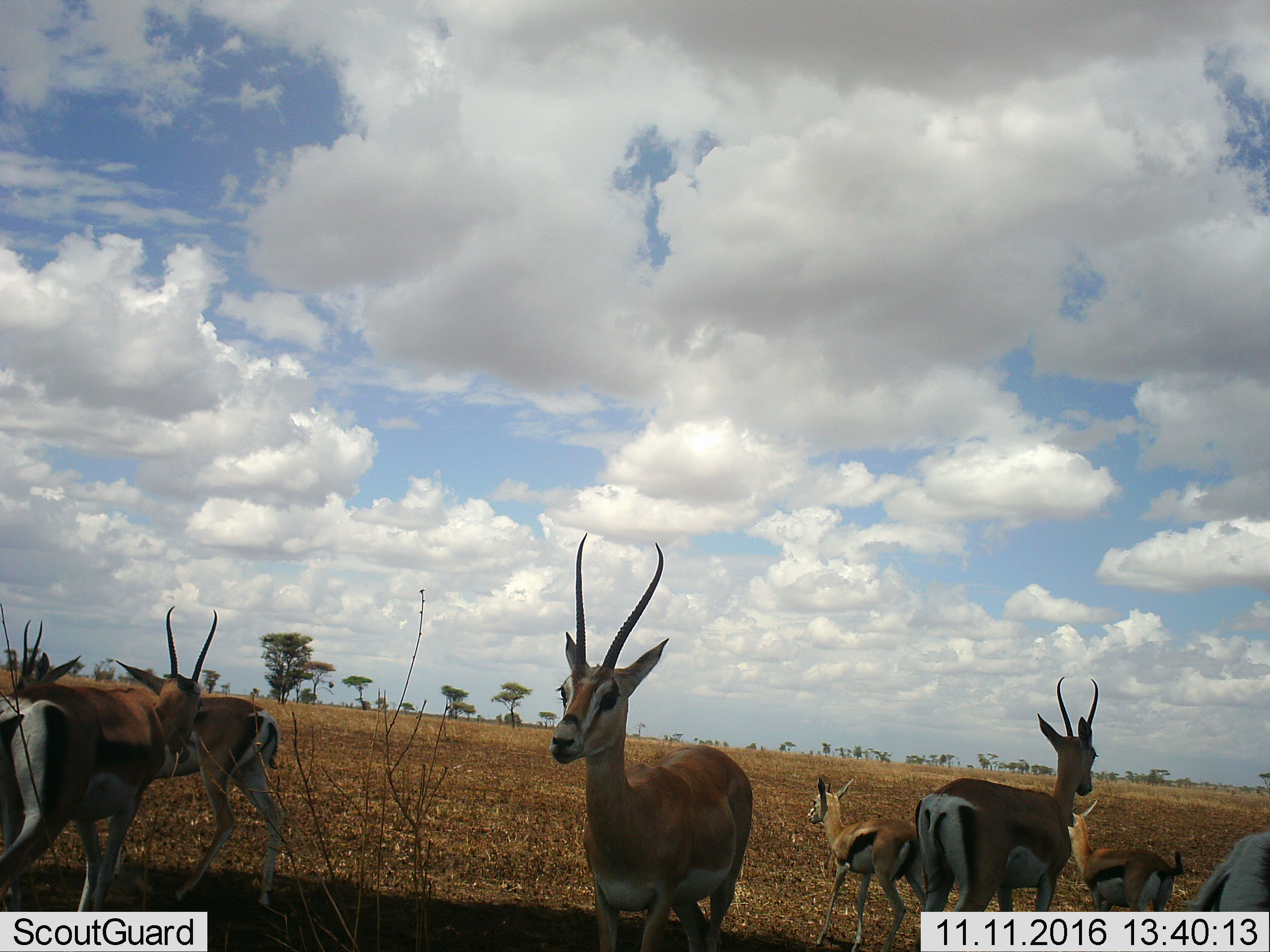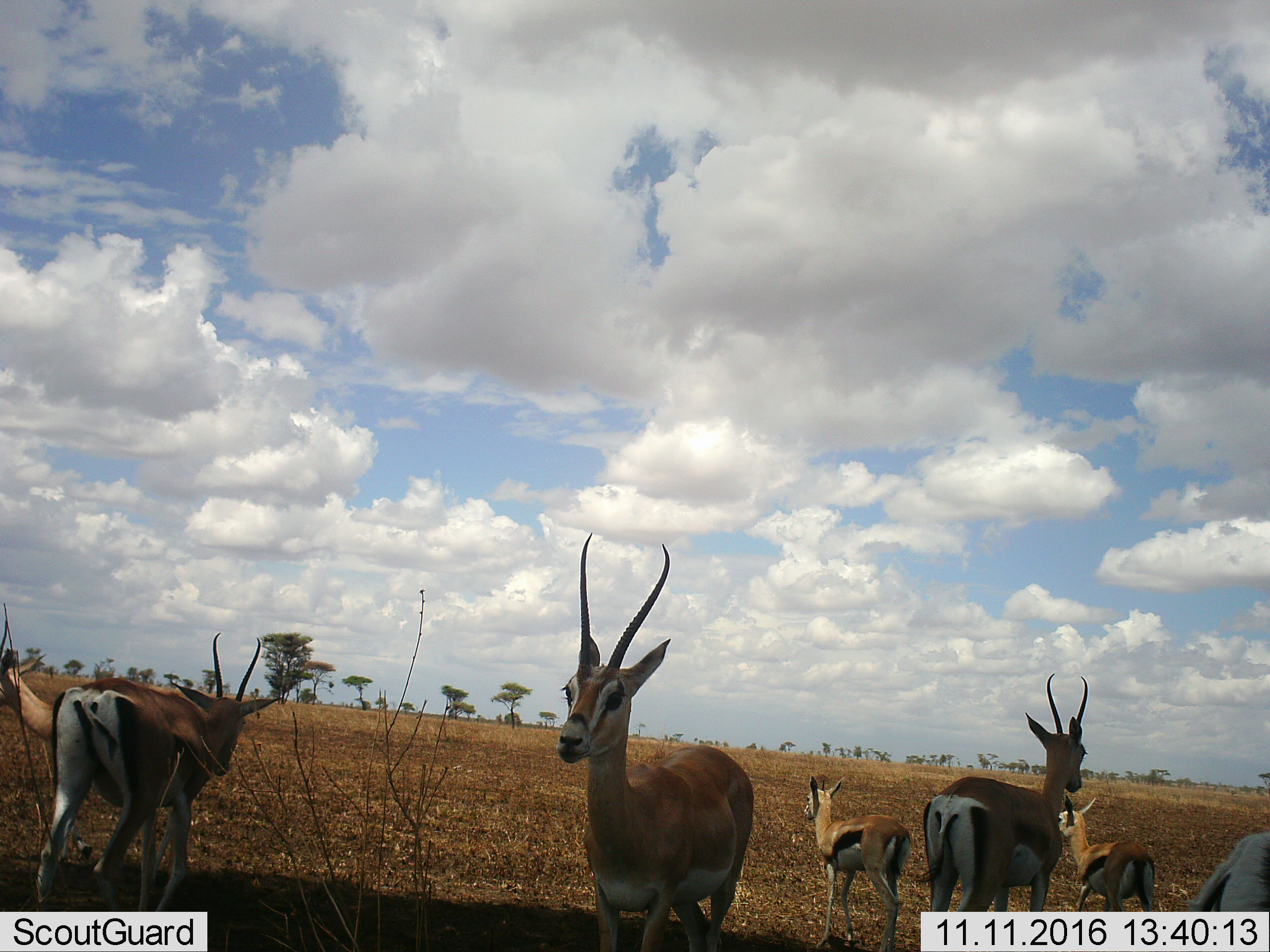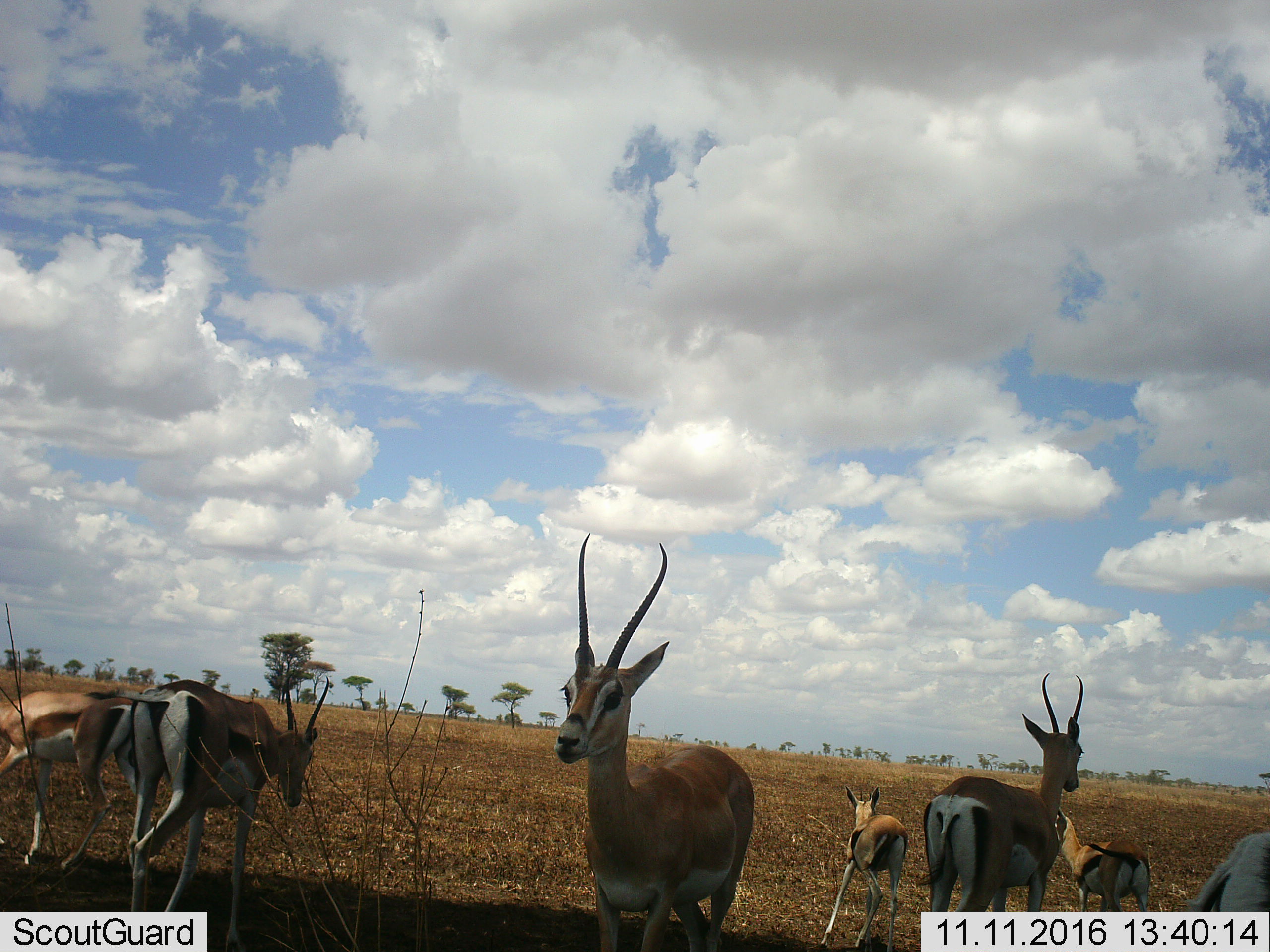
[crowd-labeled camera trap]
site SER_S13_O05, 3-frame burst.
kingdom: Animalia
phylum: Chordata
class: Mammalia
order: Artiodactyla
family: Bovidae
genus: Eudorcas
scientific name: Eudorcas thomsonii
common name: thomson's gazelle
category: gazellethomsons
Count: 7.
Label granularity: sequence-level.